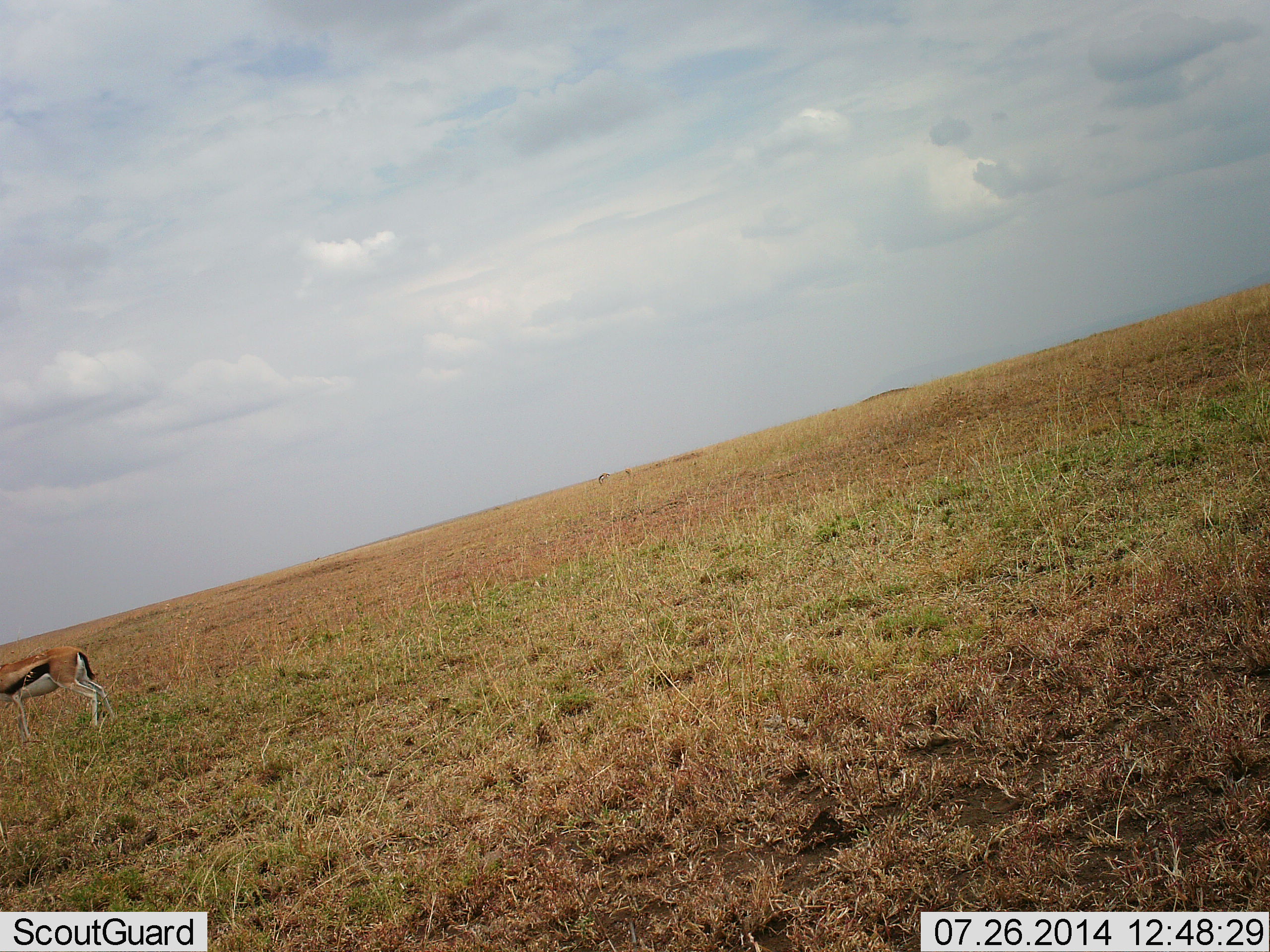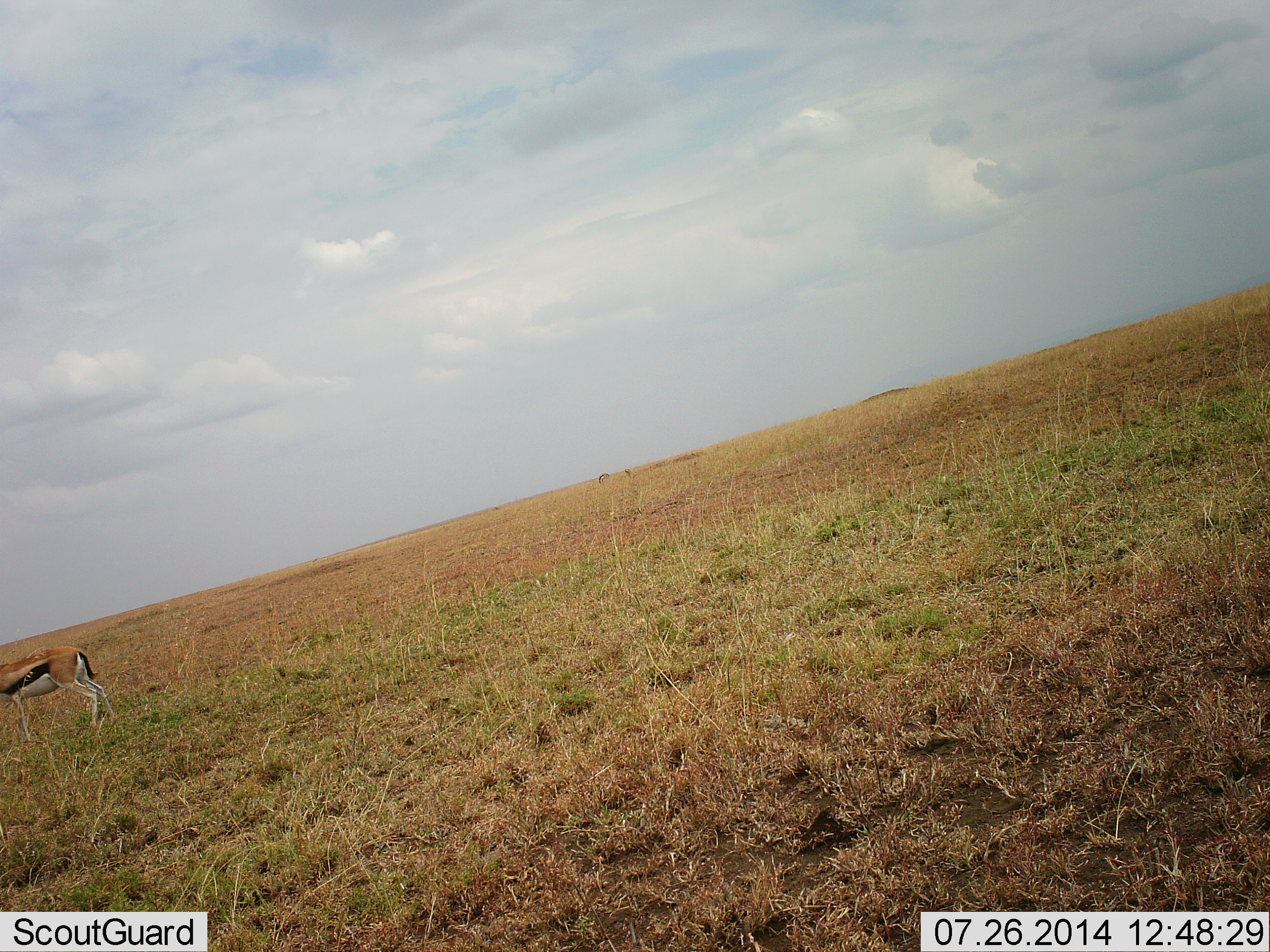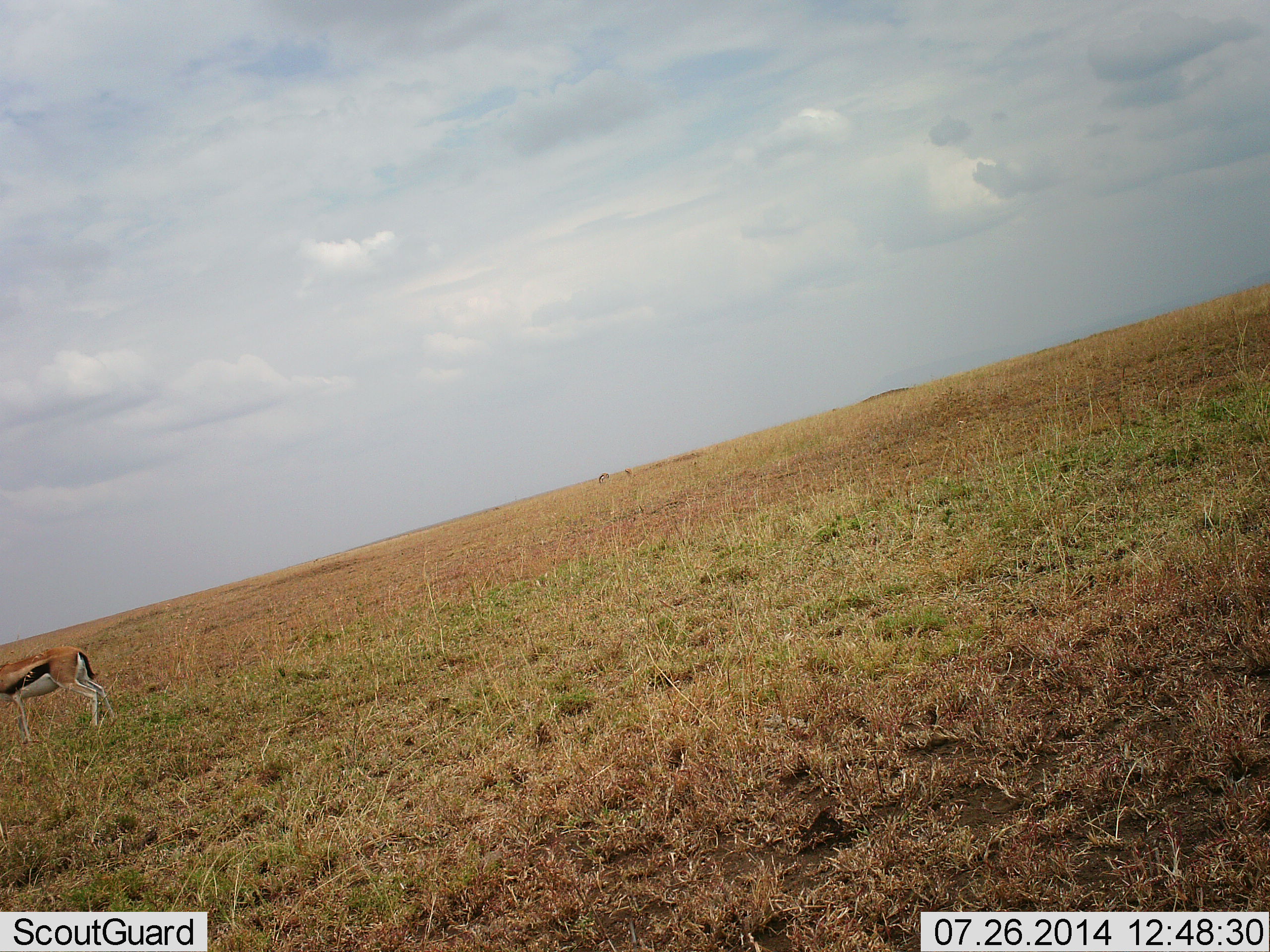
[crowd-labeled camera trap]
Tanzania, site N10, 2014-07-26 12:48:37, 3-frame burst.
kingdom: Animalia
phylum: Chordata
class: Mammalia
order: Artiodactyla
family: Bovidae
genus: Eudorcas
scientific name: Eudorcas thomsonii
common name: thomson's gazelle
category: gazellethomsons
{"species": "gazellethomsons (thomson's gazelle) (Eudorcas thomsonii)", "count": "1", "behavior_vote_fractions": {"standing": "80%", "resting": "0%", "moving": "20%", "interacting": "0%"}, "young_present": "0%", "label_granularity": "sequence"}